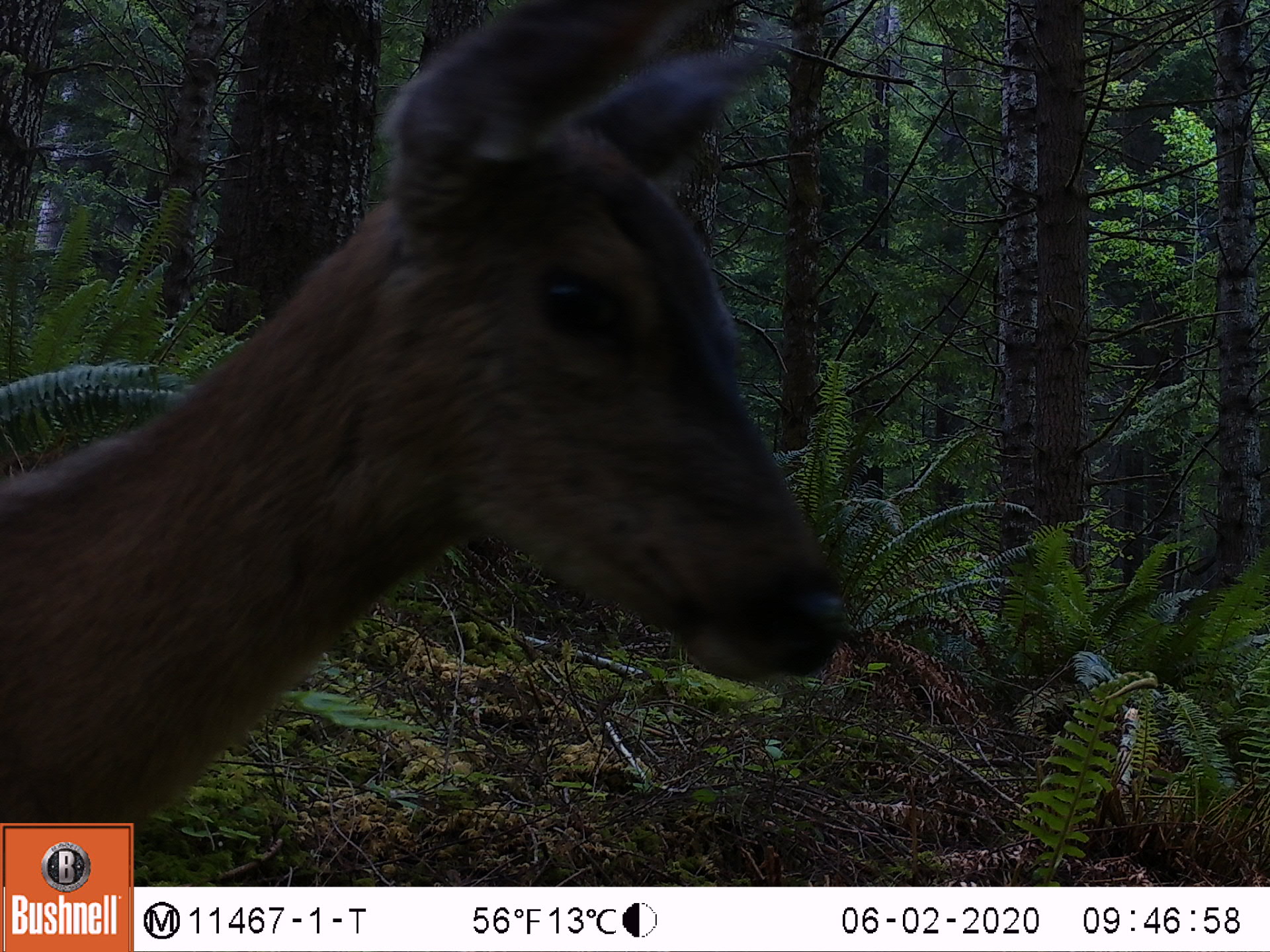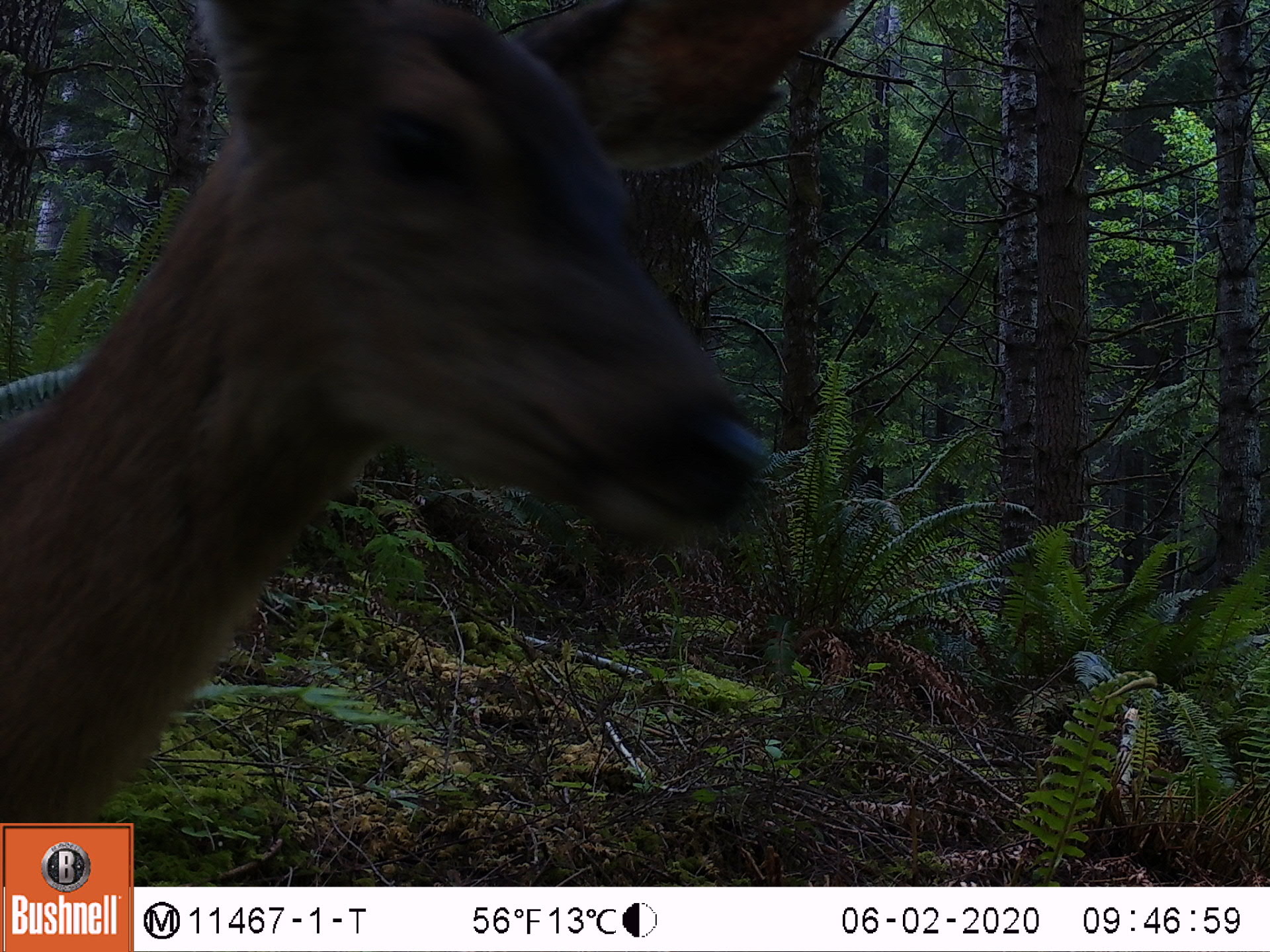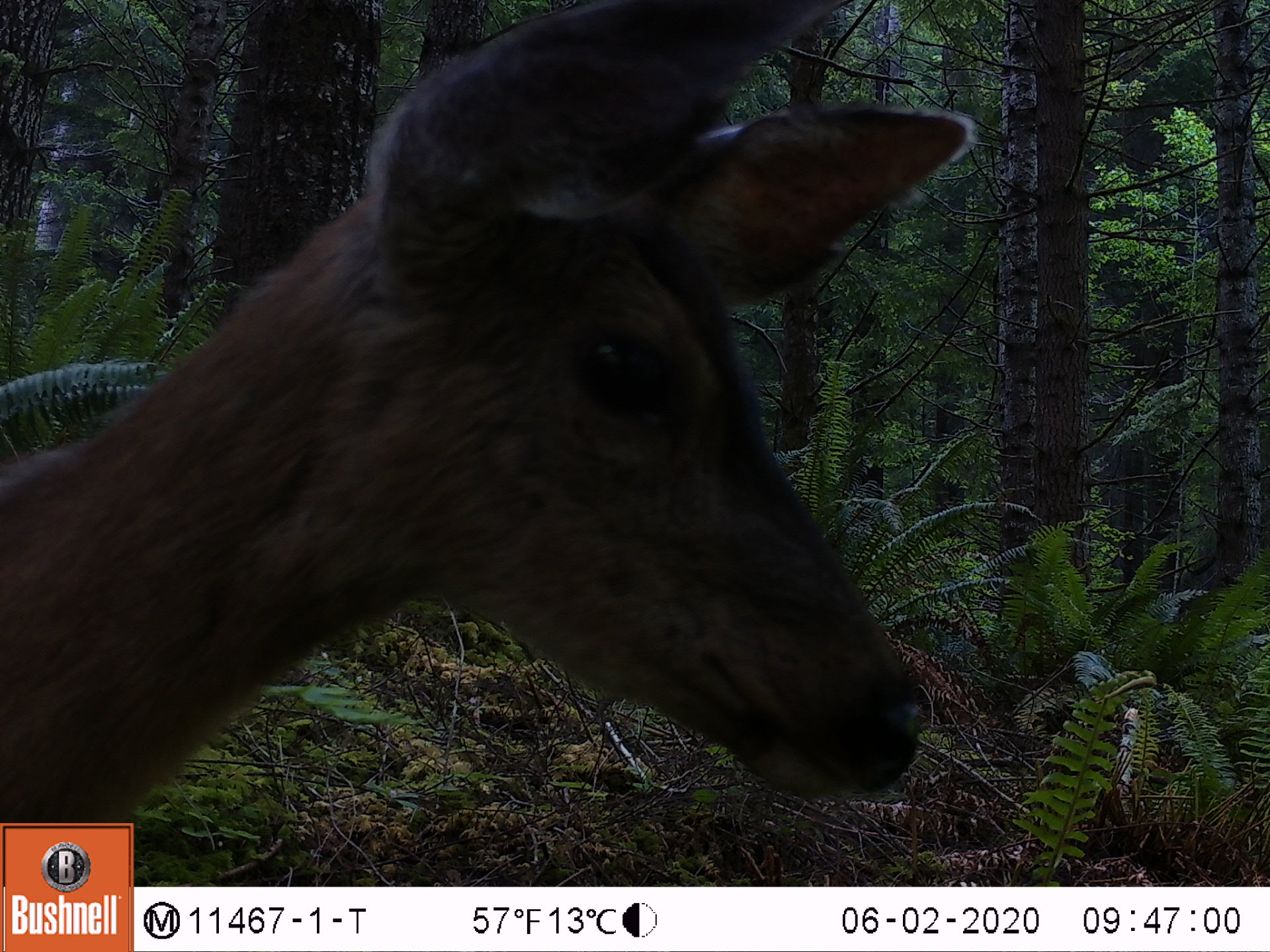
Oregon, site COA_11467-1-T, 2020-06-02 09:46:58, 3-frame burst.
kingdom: Animalia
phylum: Chordata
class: Mammalia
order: Artiodactyla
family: Cervidae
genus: Odocoileus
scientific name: Odocoileus hemionus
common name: black-tailed deer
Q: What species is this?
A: Black-tailed deer (Odocoileus hemionus).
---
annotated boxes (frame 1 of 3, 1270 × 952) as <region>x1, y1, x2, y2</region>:
black-tailed deer: <region>0, 7, 882, 814</region>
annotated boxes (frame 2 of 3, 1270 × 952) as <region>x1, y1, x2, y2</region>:
black-tailed deer: <region>0, 1, 856, 814</region>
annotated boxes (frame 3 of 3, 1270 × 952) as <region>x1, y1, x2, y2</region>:
black-tailed deer: <region>0, 0, 993, 816</region>